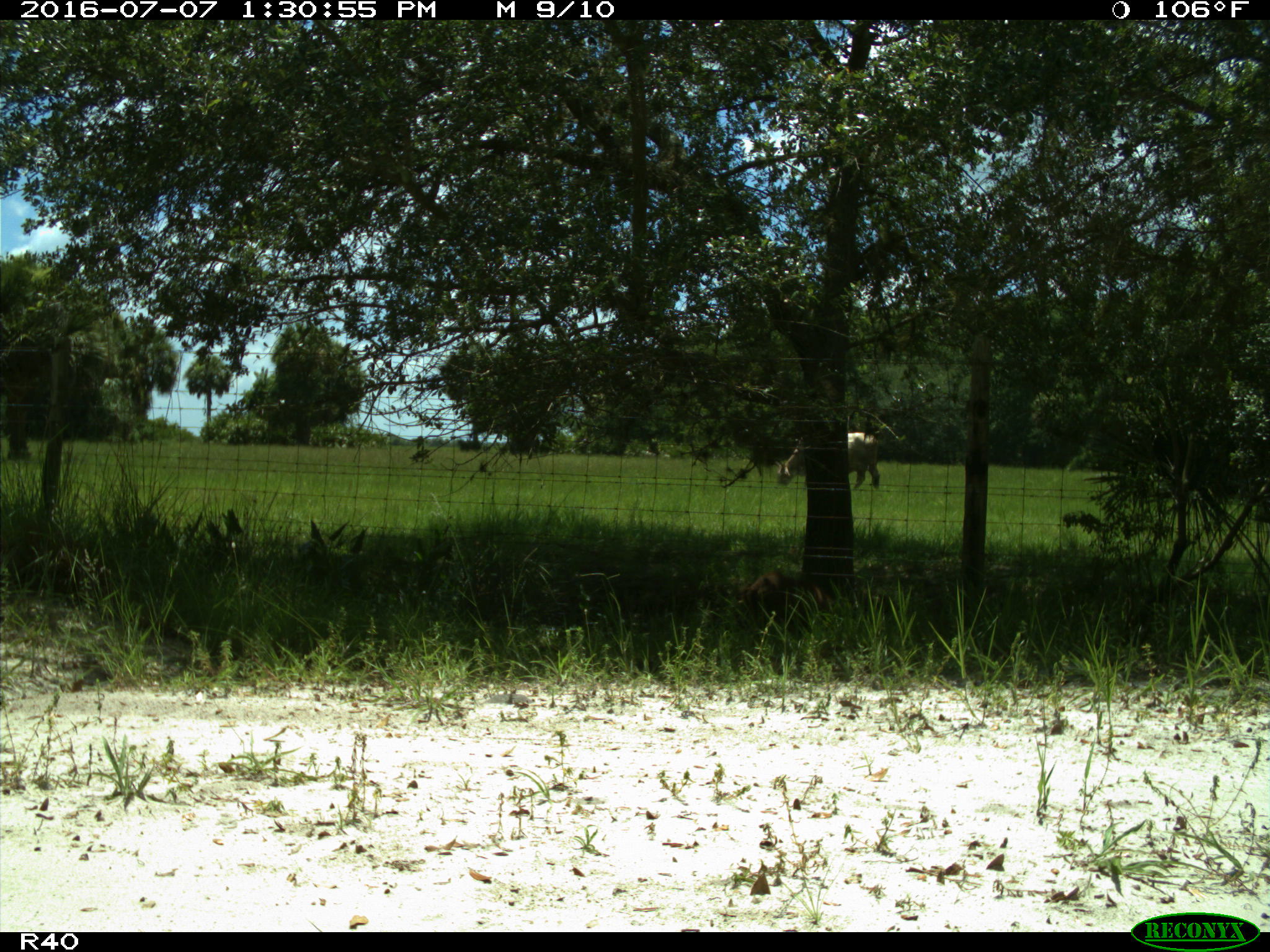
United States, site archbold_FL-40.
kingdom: Animalia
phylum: Chordata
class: Mammalia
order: Artiodactyla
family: Bovidae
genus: Bos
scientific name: Bos taurus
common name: domestic cow